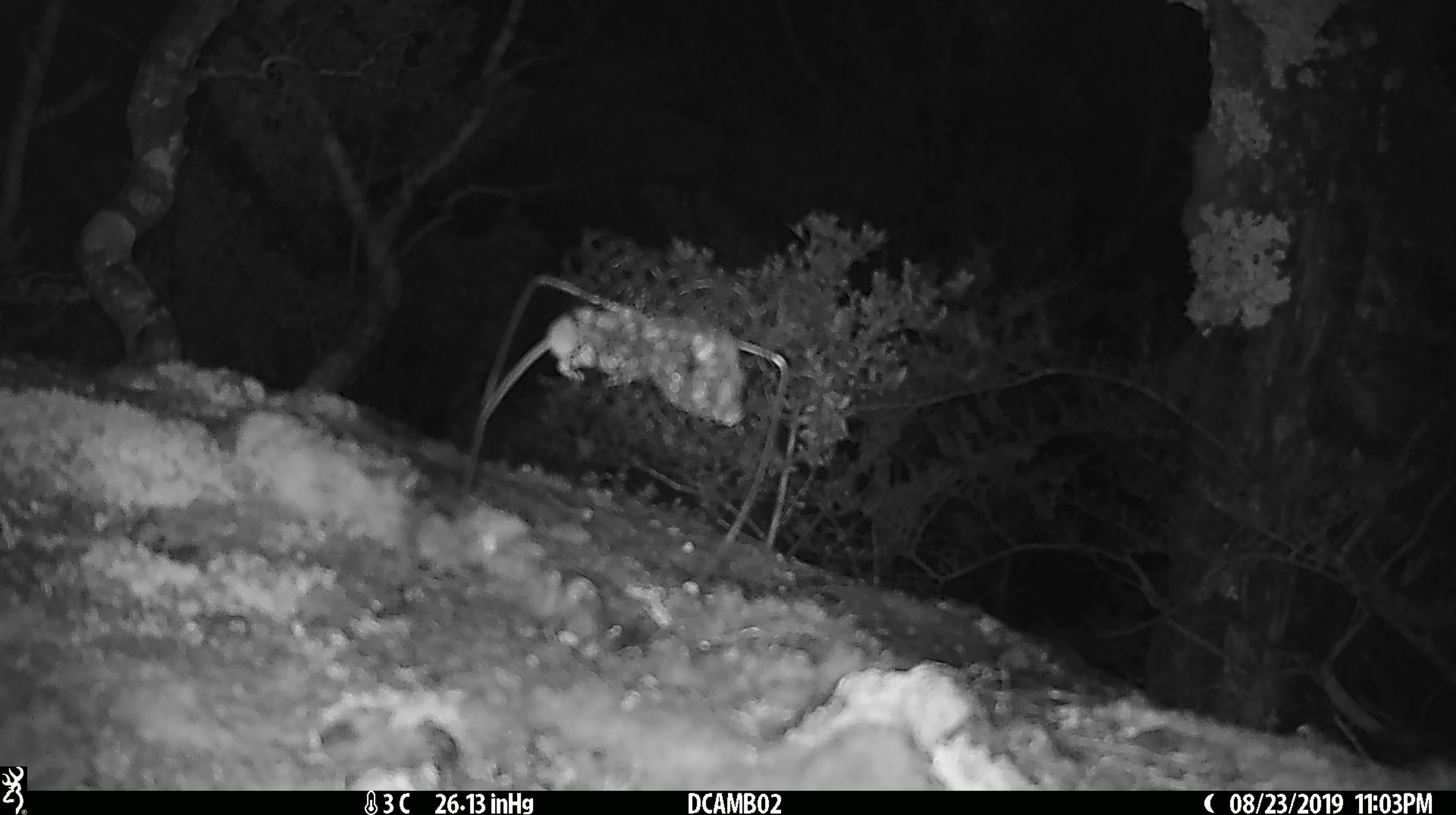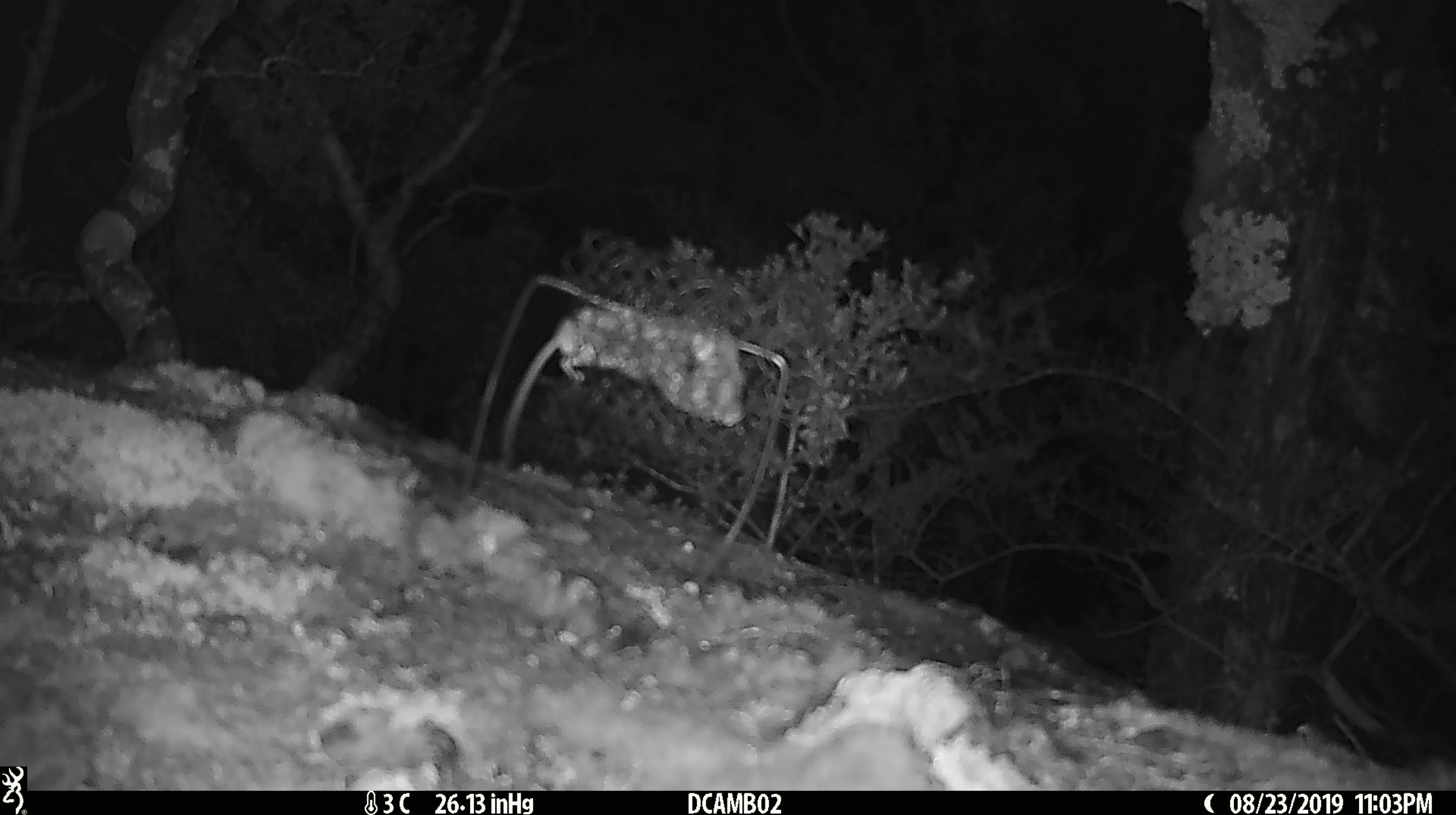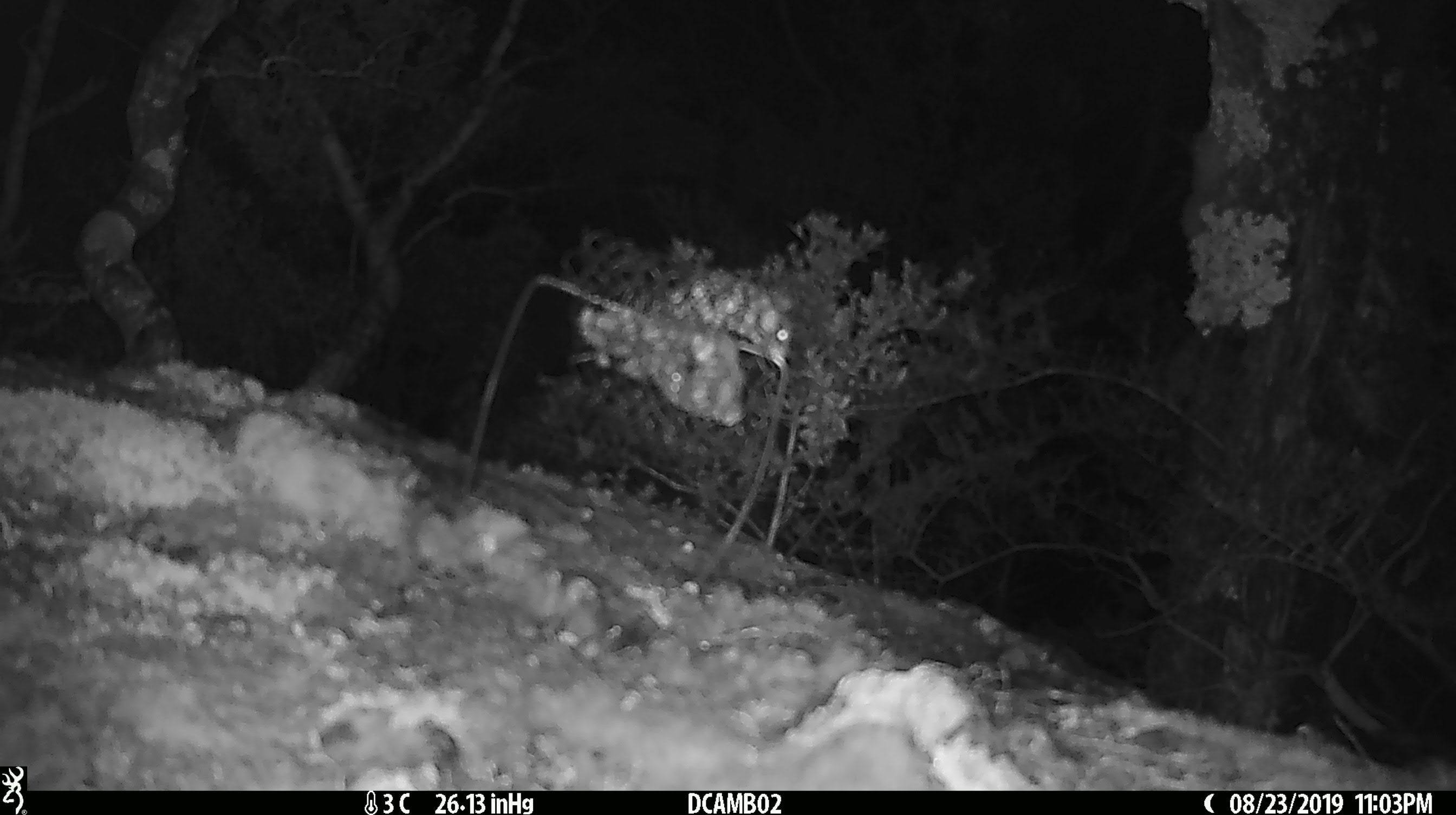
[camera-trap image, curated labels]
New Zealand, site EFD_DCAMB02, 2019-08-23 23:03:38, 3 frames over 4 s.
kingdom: Animalia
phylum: Chordata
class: Mammalia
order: Rodentia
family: Muridae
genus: Mus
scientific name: Mus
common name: mouse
Mouse (Mus).